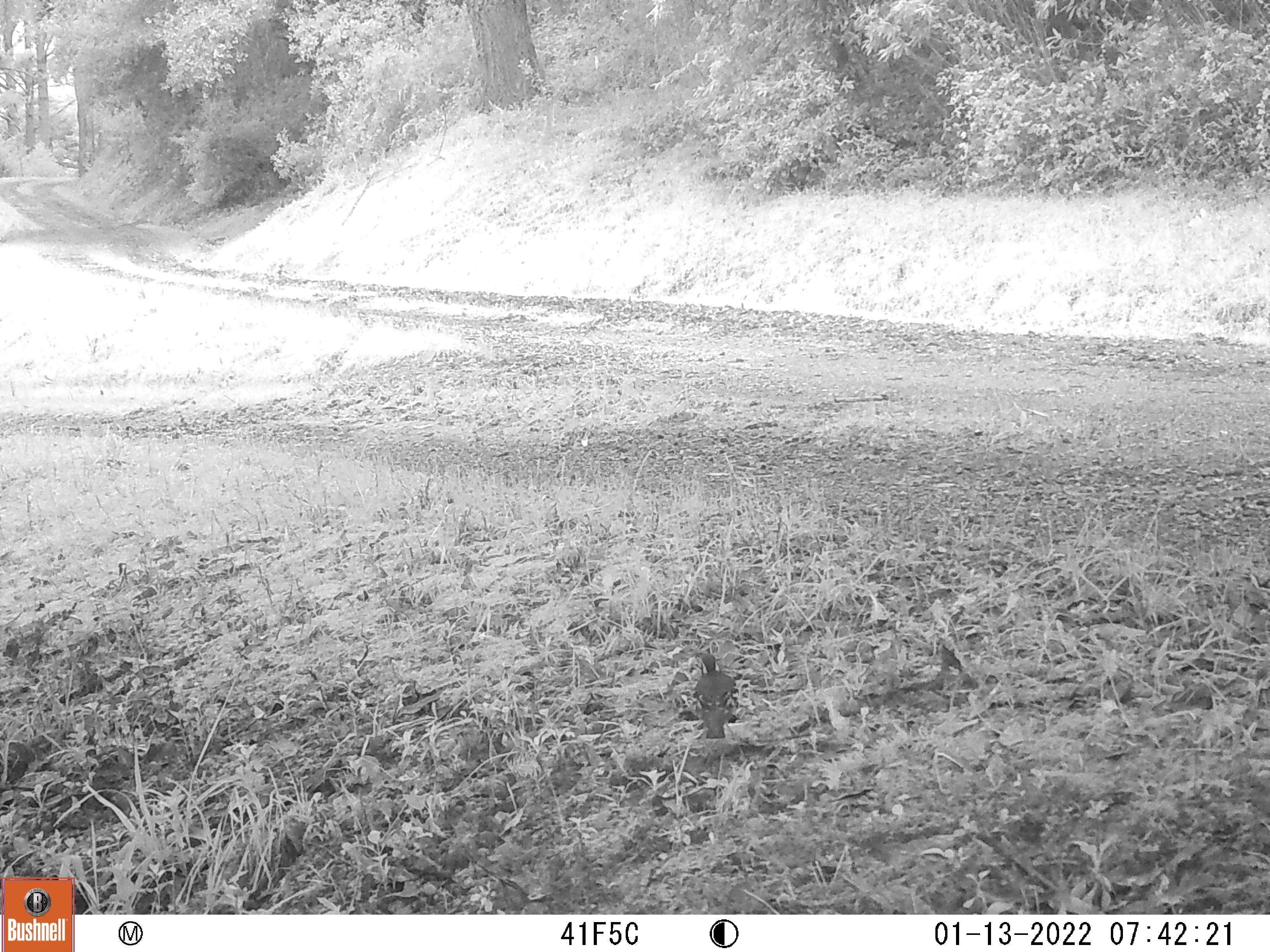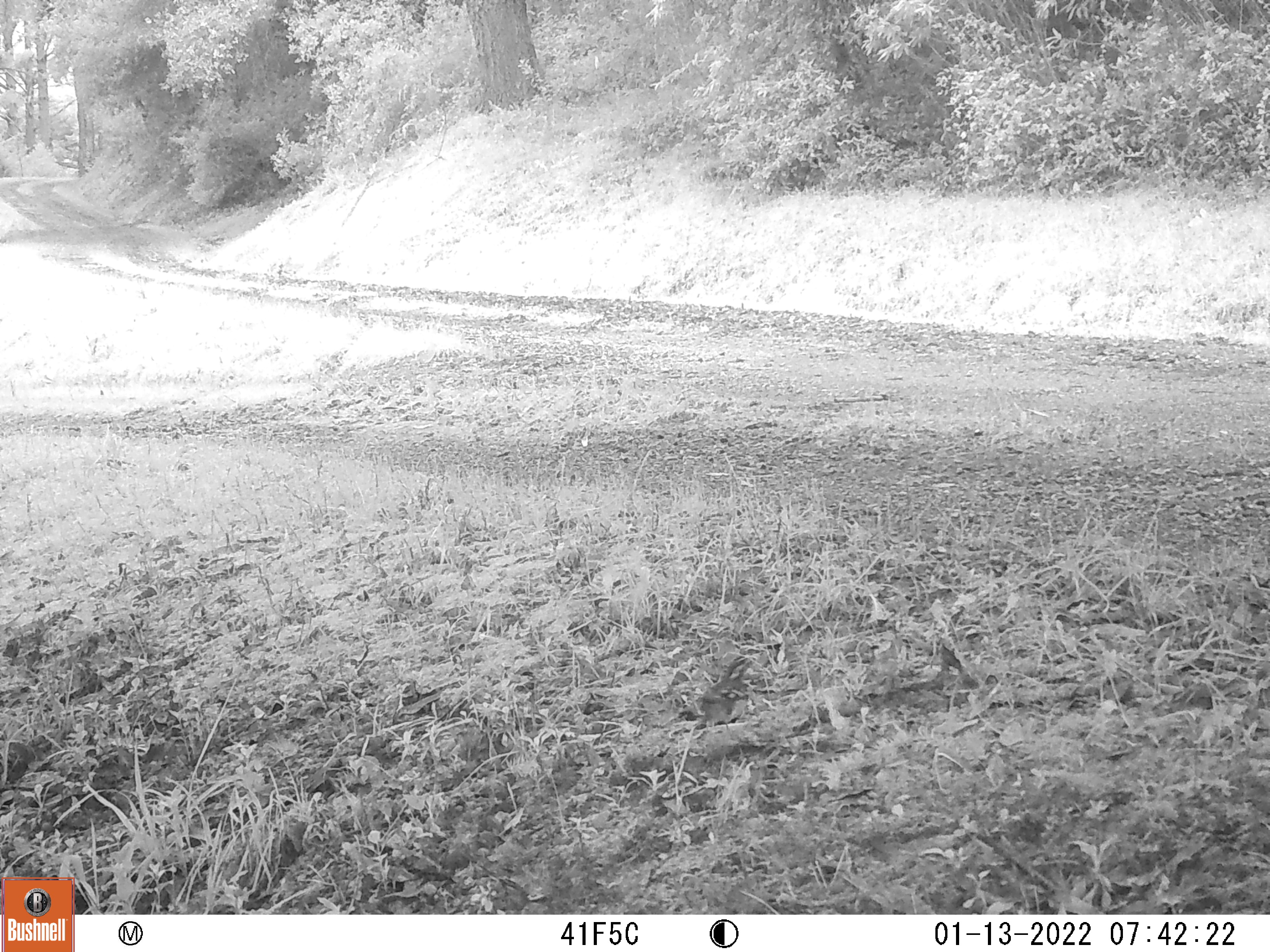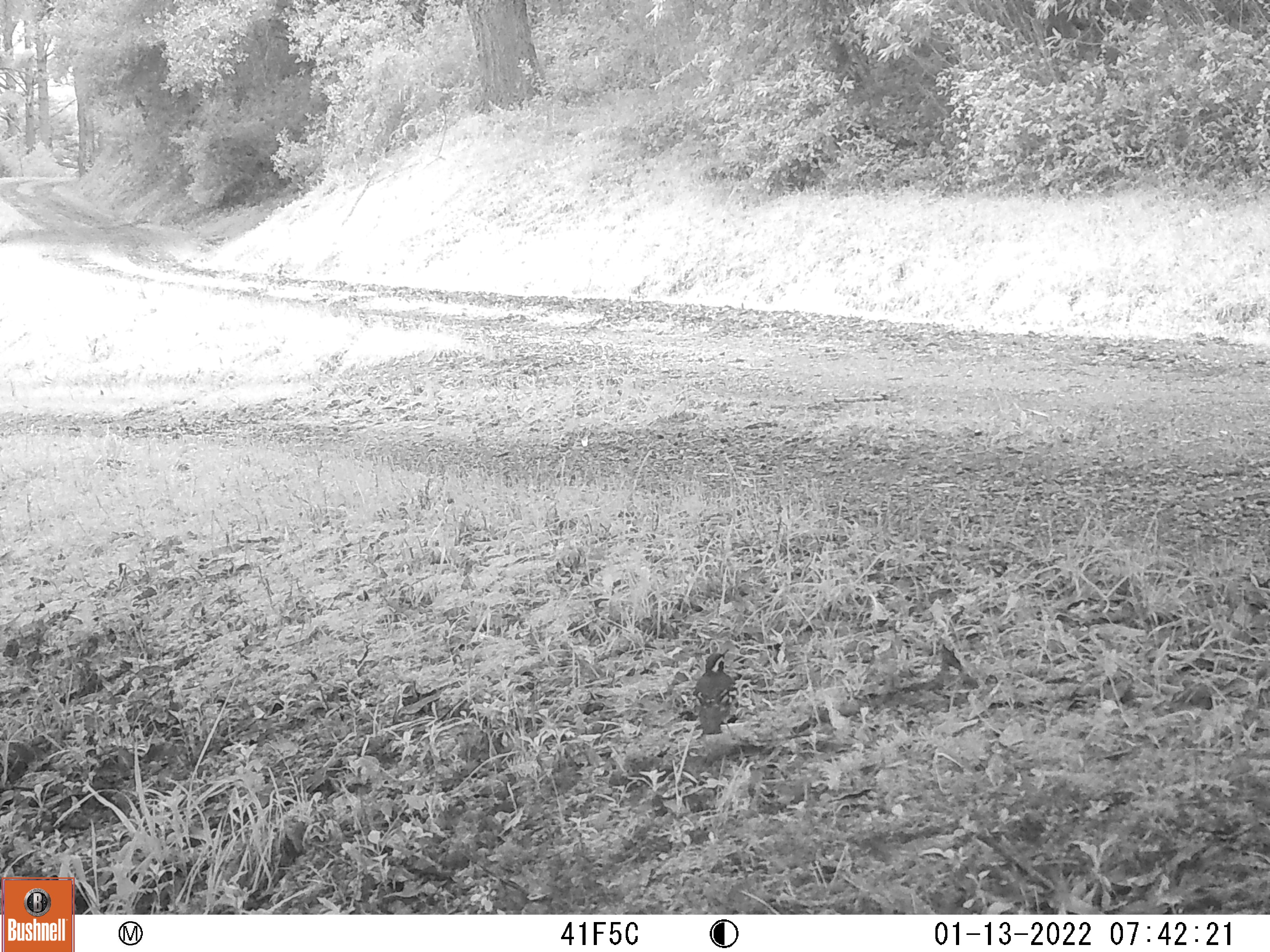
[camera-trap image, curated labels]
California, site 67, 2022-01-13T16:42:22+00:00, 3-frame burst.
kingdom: Animalia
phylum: Chordata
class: Aves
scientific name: Aves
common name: bird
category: unknown bird